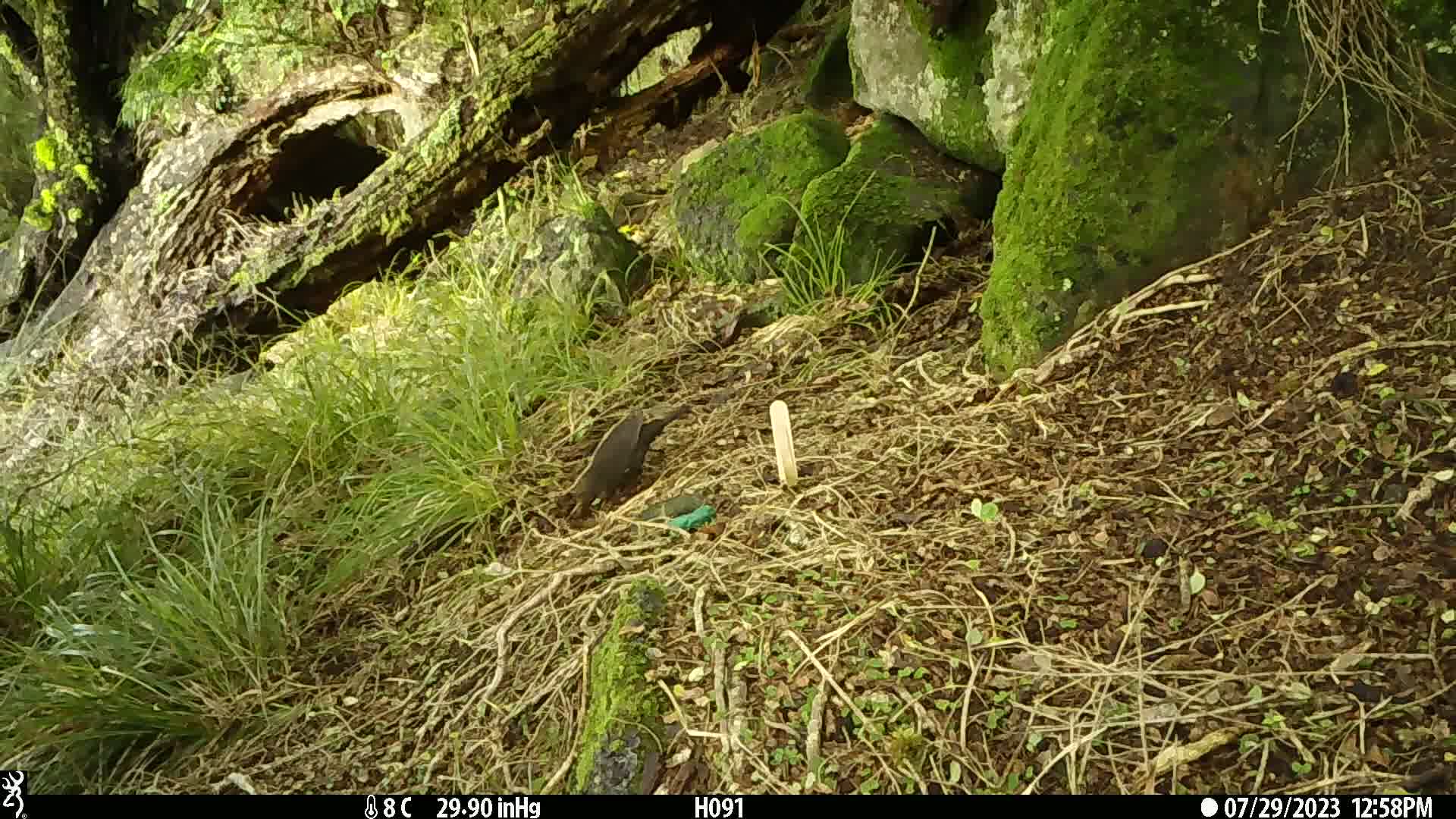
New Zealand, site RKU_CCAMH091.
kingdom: Animalia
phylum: Chordata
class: Aves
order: Passeriformes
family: Turdidae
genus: Turdus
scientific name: Turdus merula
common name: eurasian blackbird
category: blackbird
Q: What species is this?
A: Blackbird (eurasian blackbird) (Turdus merula).